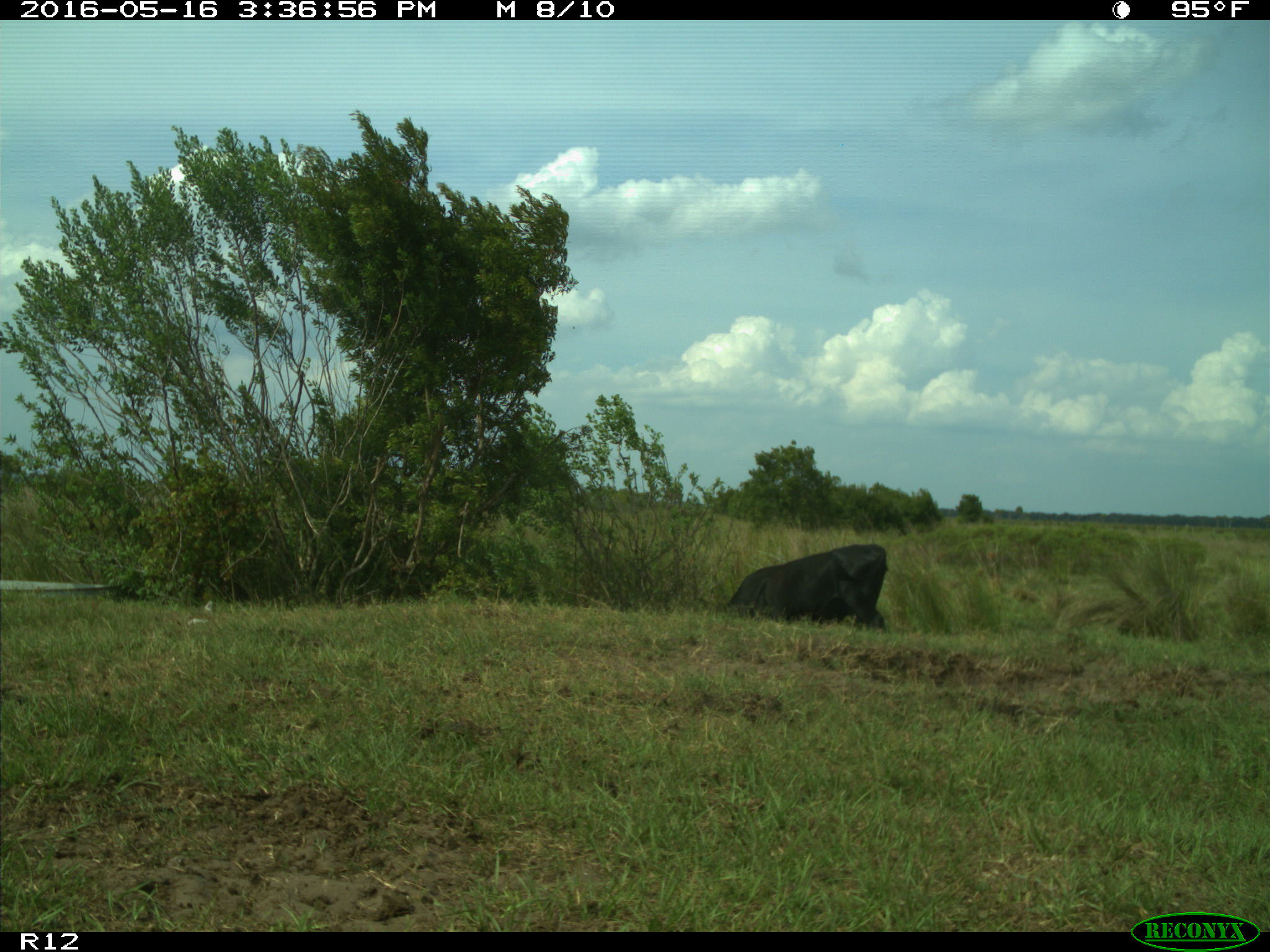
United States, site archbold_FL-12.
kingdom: Animalia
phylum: Chordata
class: Mammalia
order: Artiodactyla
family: Bovidae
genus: Bos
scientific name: Bos taurus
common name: domestic cow